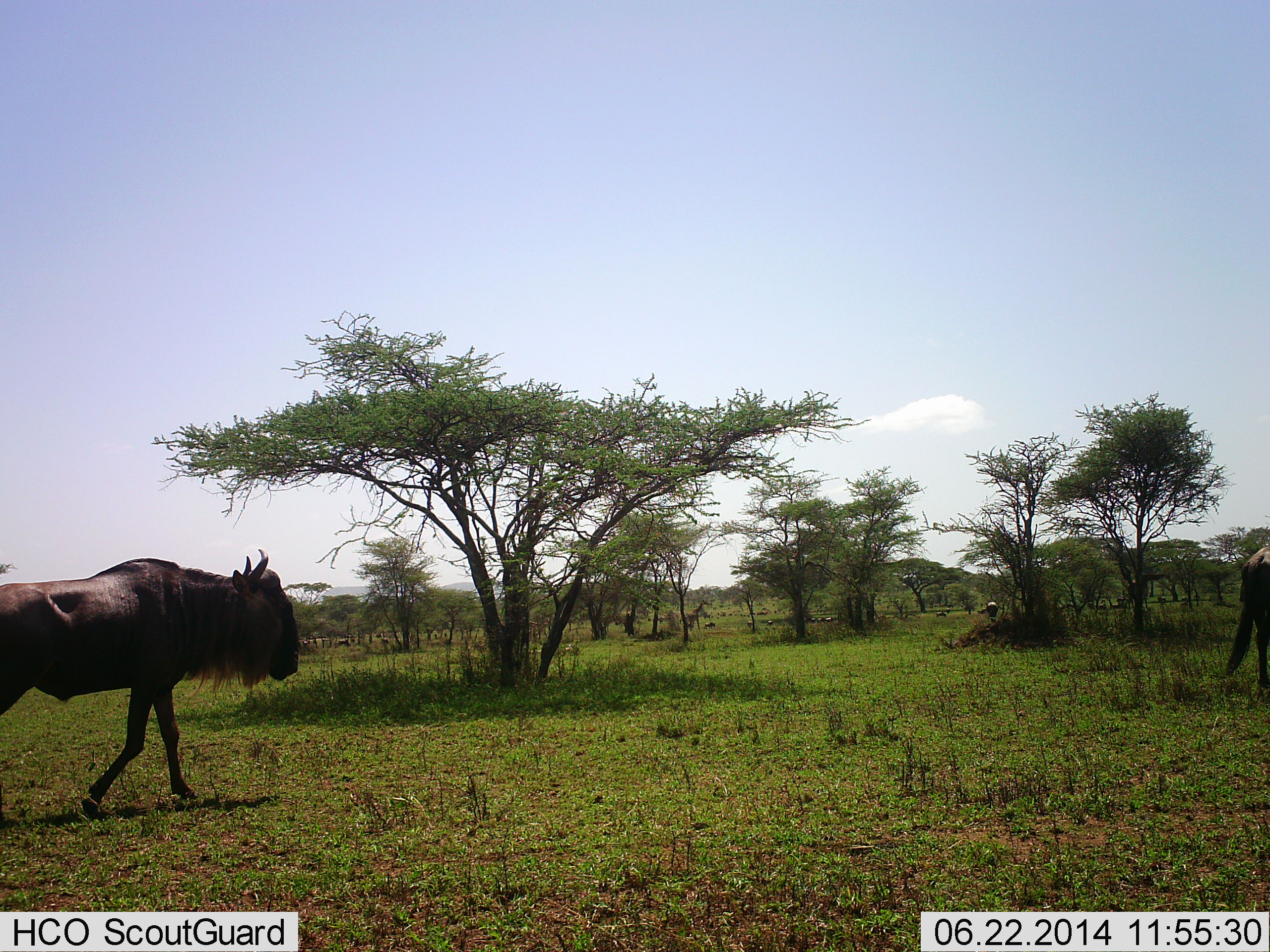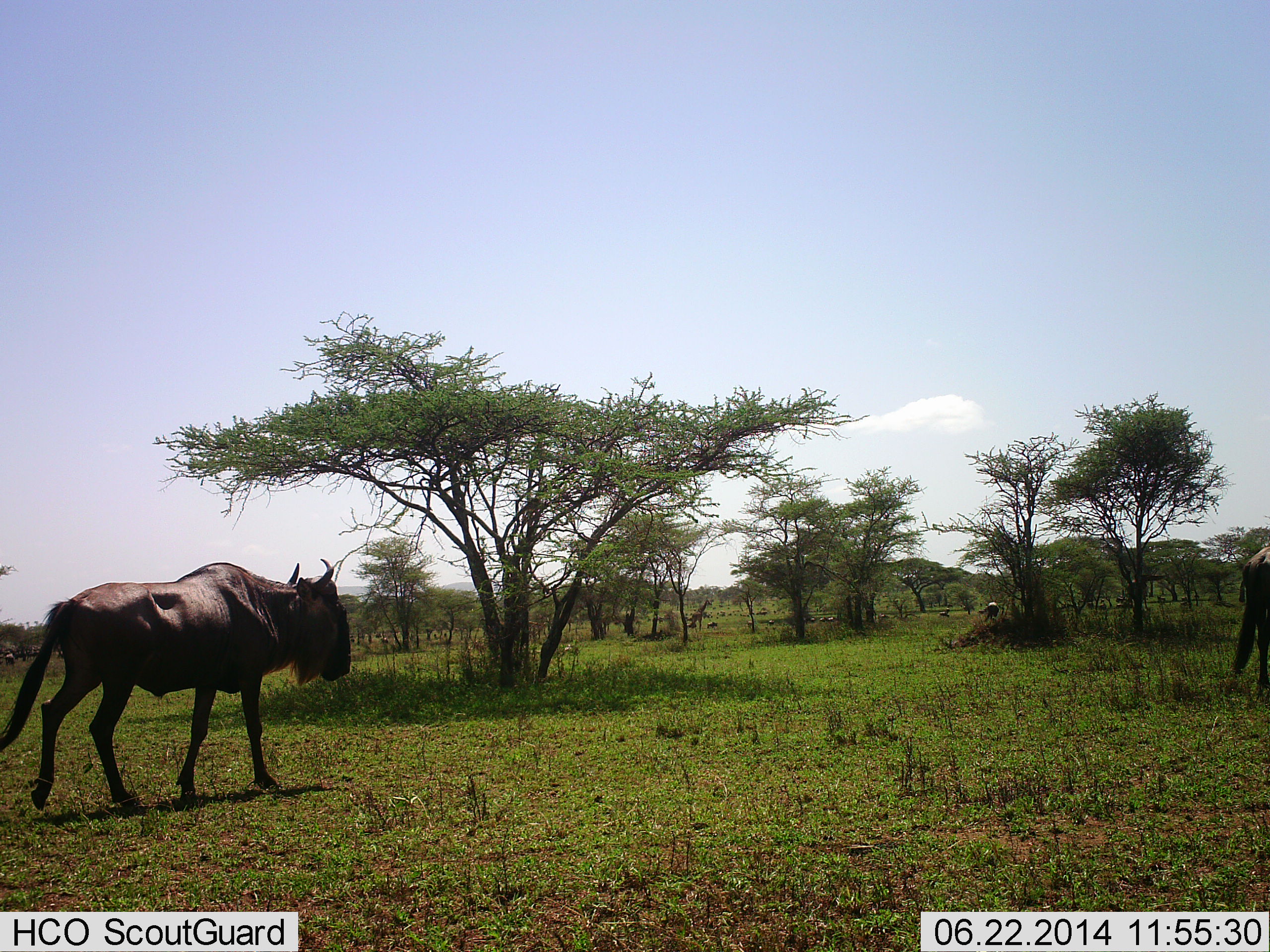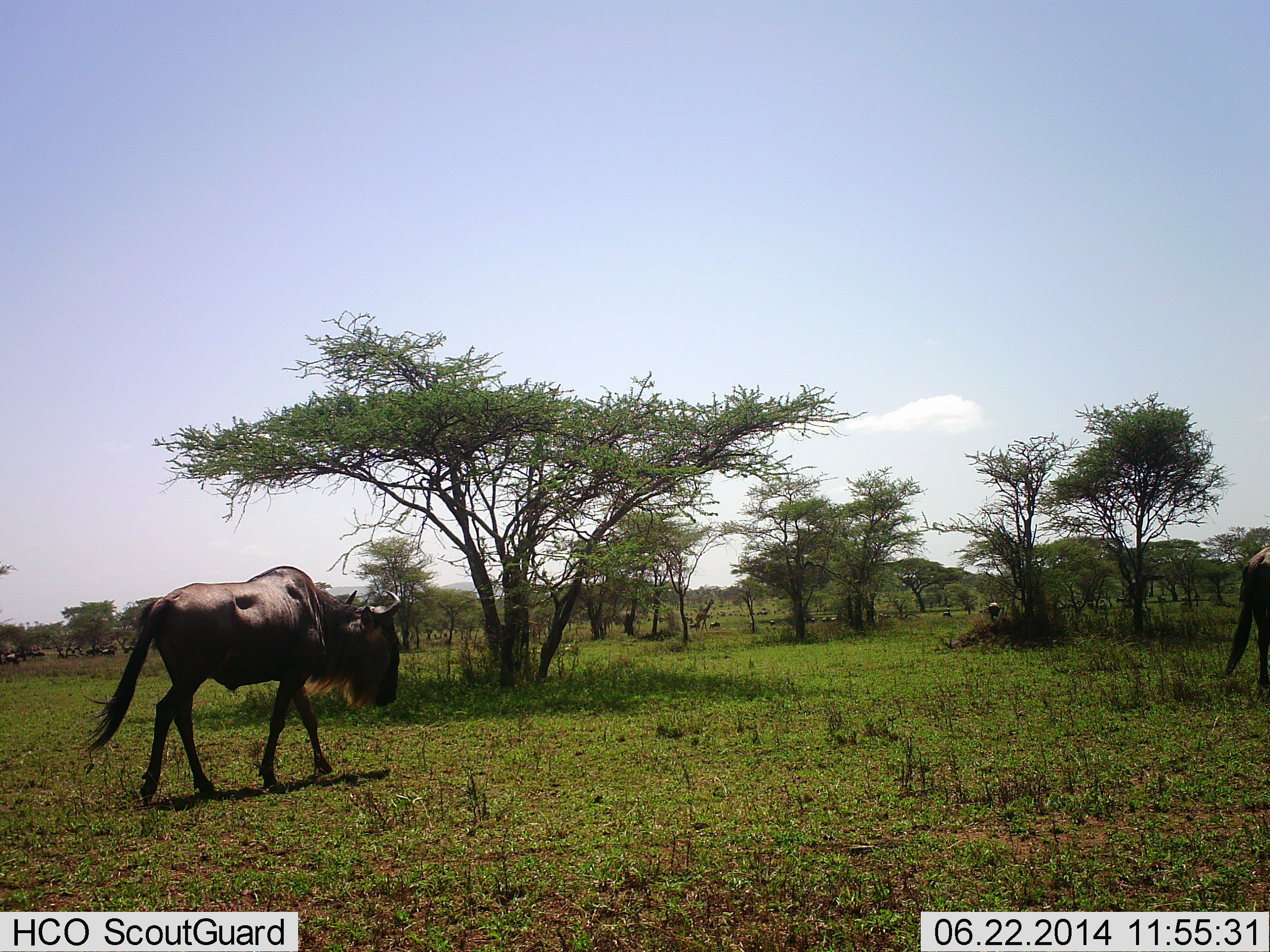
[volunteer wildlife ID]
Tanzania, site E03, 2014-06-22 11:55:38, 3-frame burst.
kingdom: Animalia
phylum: Chordata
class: Mammalia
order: Artiodactyla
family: Bovidae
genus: Connochaetes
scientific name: Connochaetes taurinus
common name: blue wildebeest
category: wildebeest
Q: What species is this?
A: Wildebeest (blue wildebeest) (Connochaetes taurinus).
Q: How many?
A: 5.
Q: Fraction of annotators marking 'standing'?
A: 29%.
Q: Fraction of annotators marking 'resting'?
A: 0%.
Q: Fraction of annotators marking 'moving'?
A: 100%.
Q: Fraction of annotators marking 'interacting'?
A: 0%.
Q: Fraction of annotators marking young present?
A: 0%.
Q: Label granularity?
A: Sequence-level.